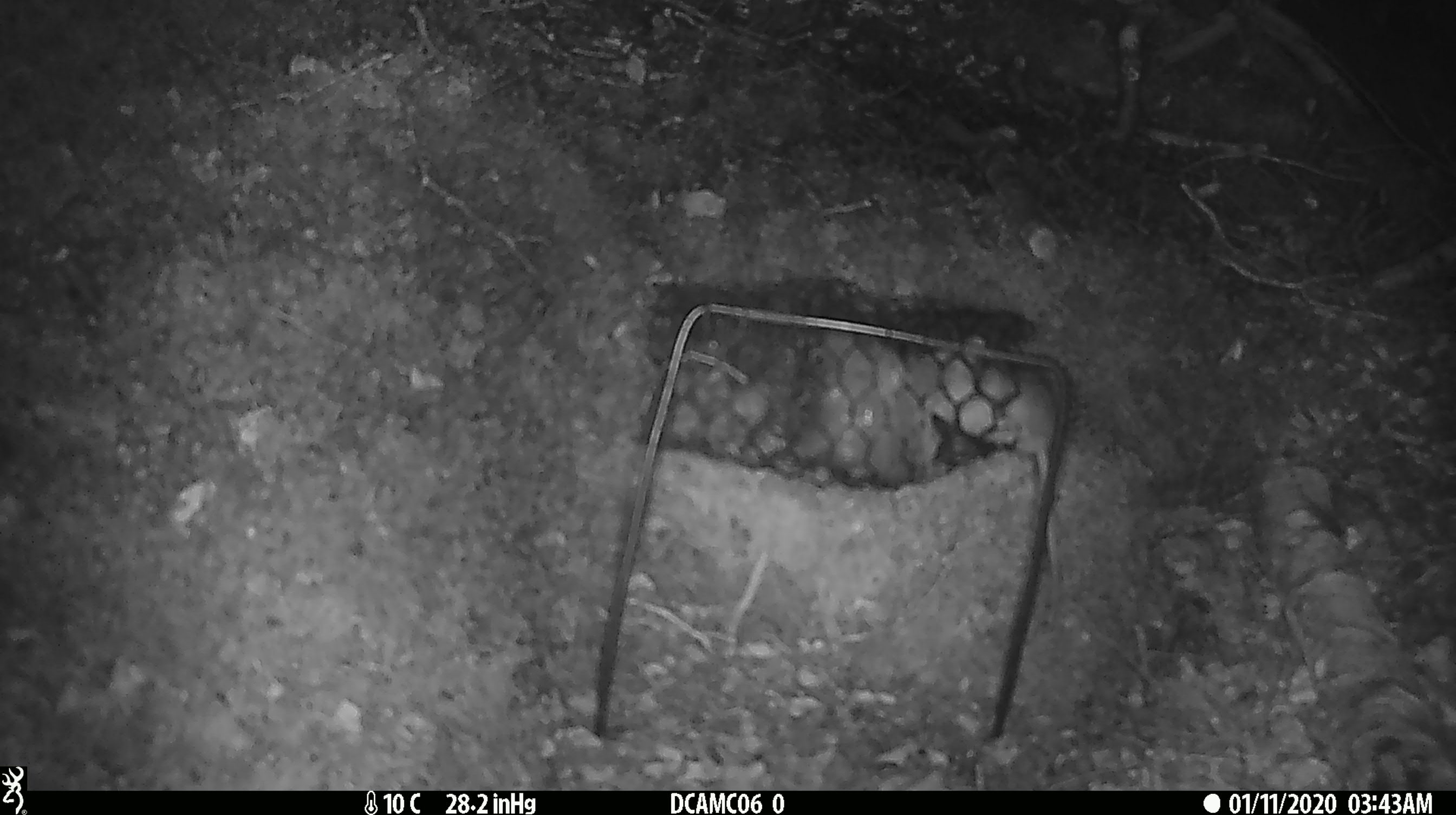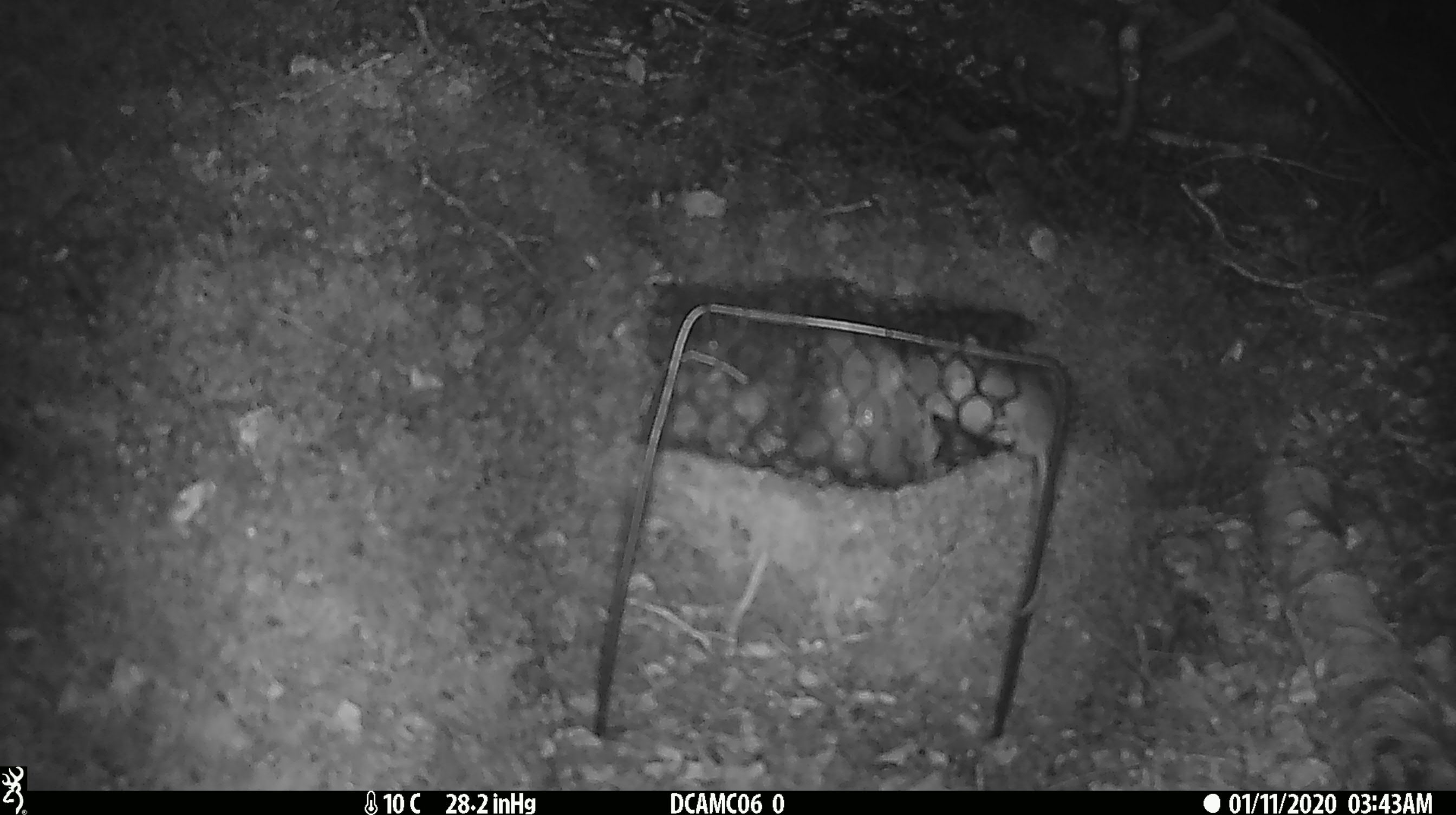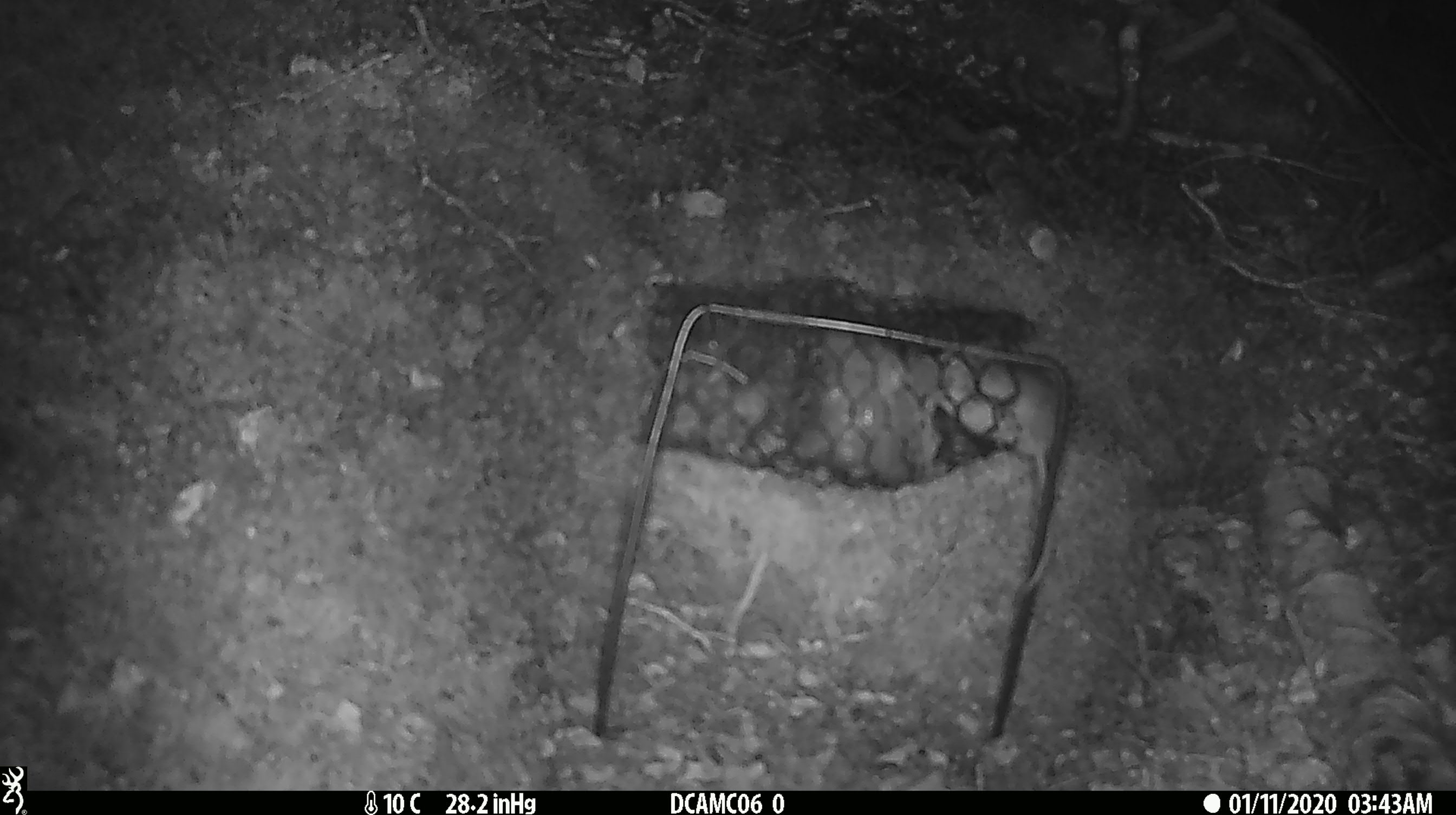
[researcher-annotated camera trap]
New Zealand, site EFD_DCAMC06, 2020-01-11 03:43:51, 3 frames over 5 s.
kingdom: Animalia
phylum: Chordata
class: Mammalia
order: Rodentia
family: Muridae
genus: Mus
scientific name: Mus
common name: mouse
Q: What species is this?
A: Mouse (Mus).